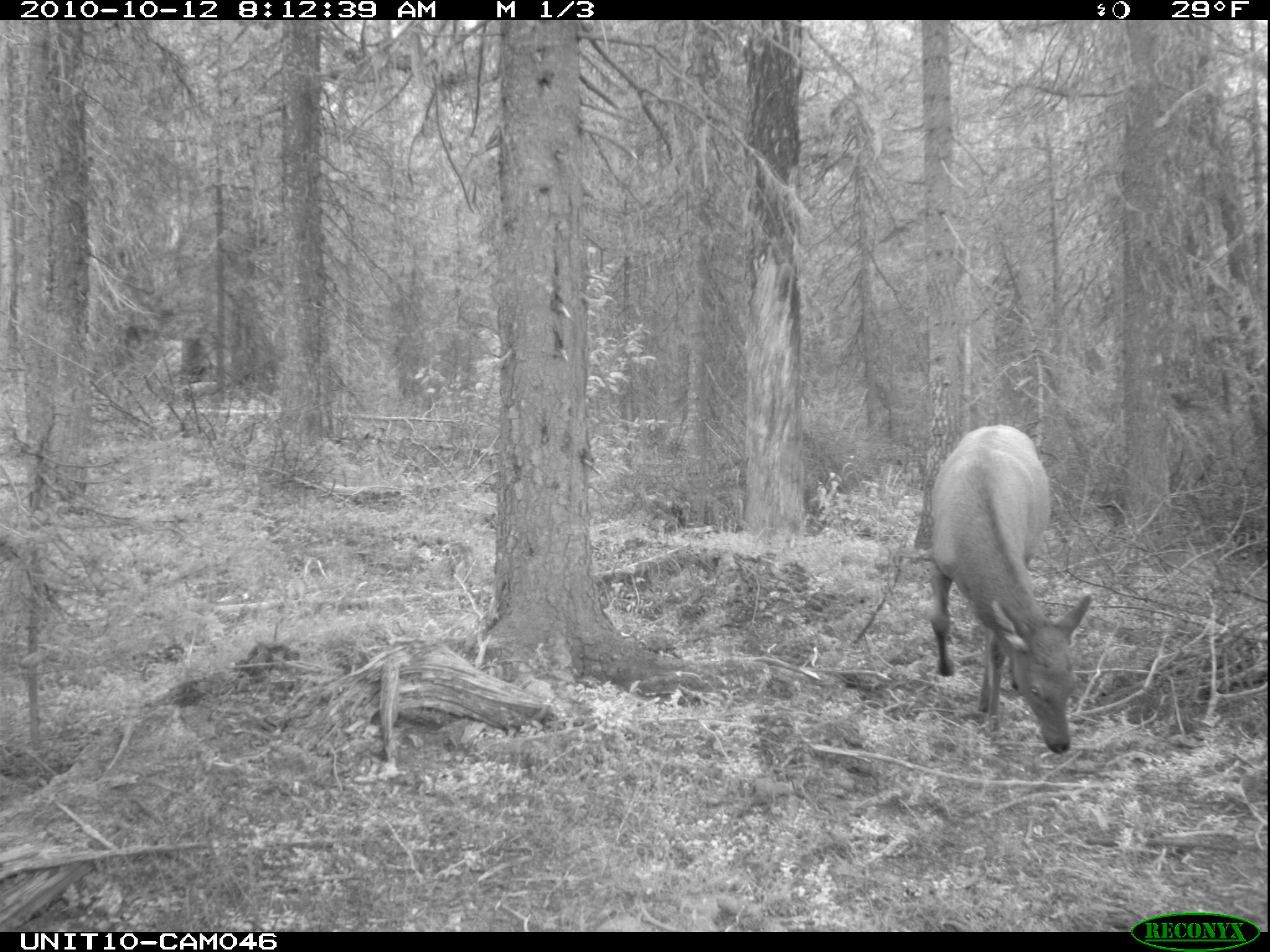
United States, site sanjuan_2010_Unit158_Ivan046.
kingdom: Animalia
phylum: Chordata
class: Mammalia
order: Artiodactyla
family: Cervidae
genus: Cervus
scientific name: Cervus elaphus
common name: red deer